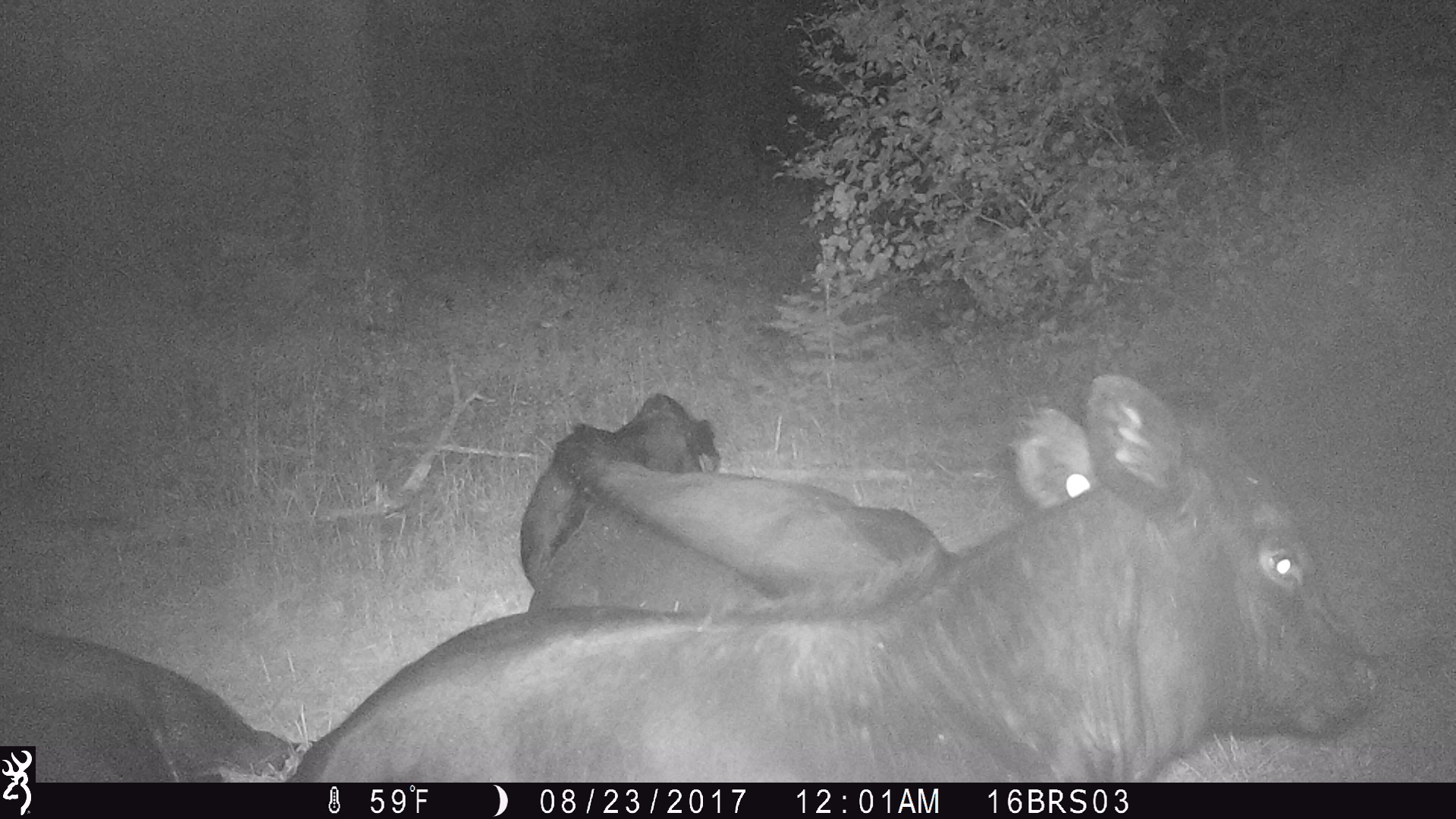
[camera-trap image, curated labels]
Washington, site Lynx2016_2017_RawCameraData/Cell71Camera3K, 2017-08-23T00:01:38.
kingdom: Animalia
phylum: Chordata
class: Mammalia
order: Artiodactyla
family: Bovidae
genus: Bos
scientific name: Bos taurus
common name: domestic cattle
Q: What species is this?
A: Domestic cattle (Bos taurus).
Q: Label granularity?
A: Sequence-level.